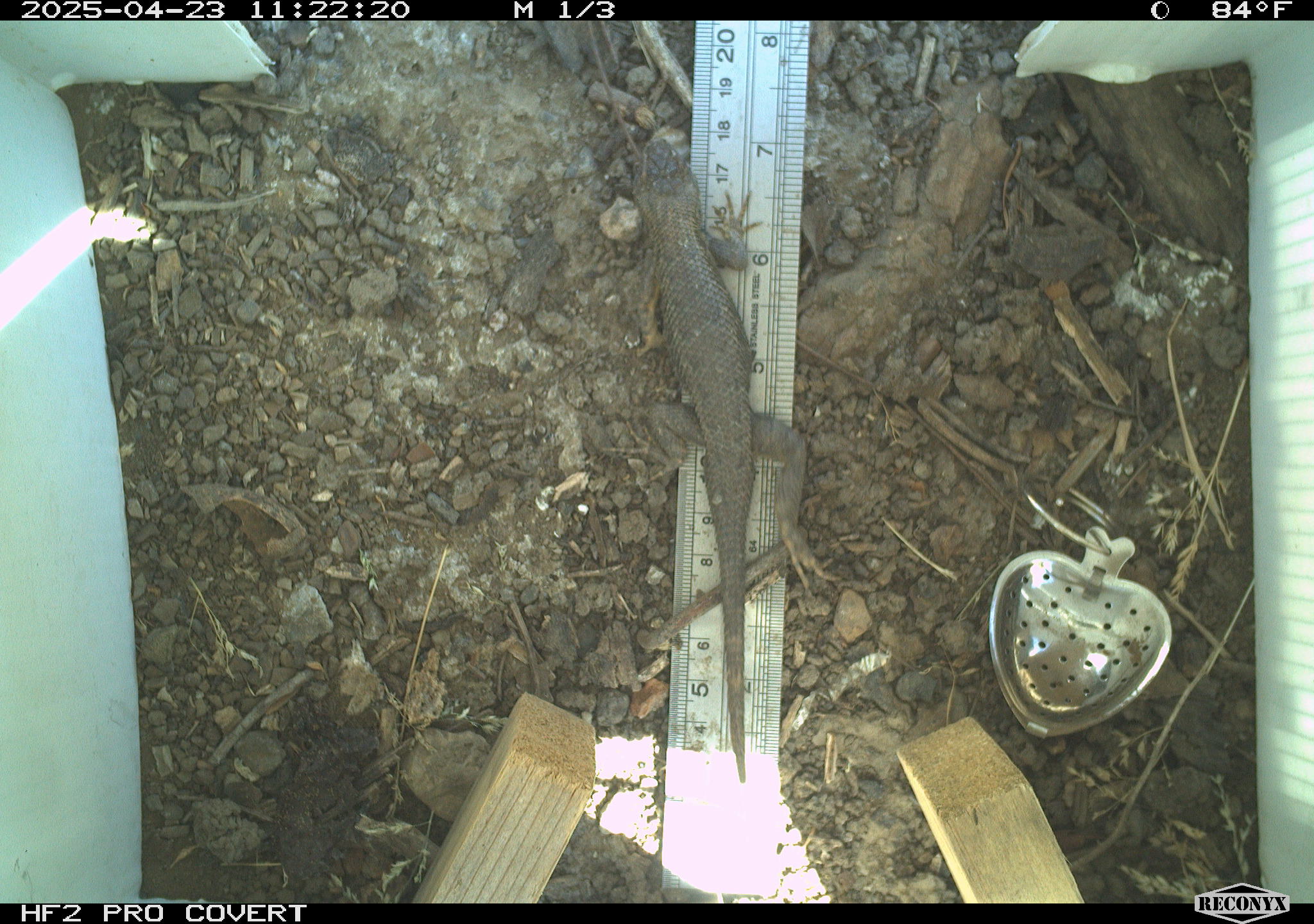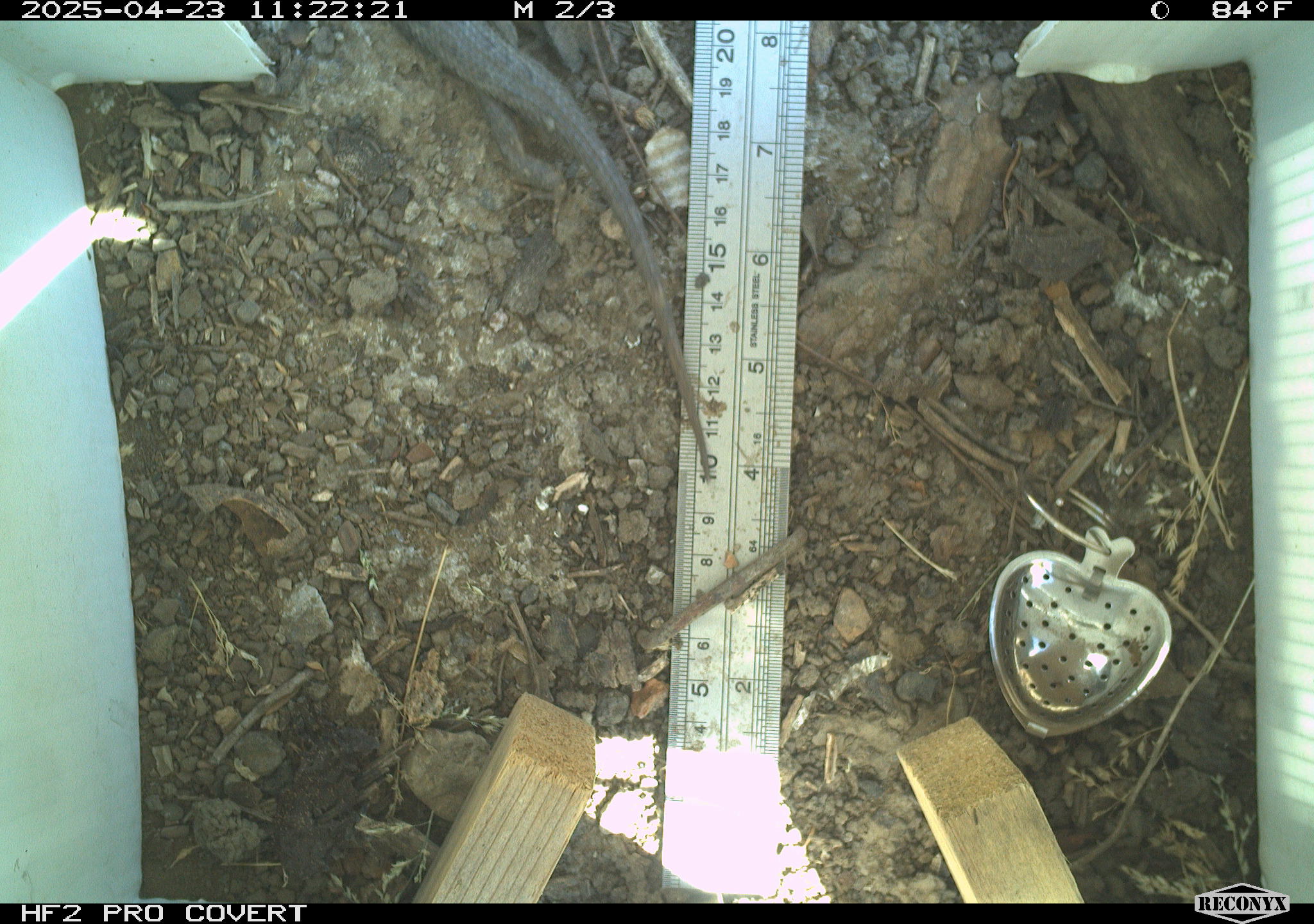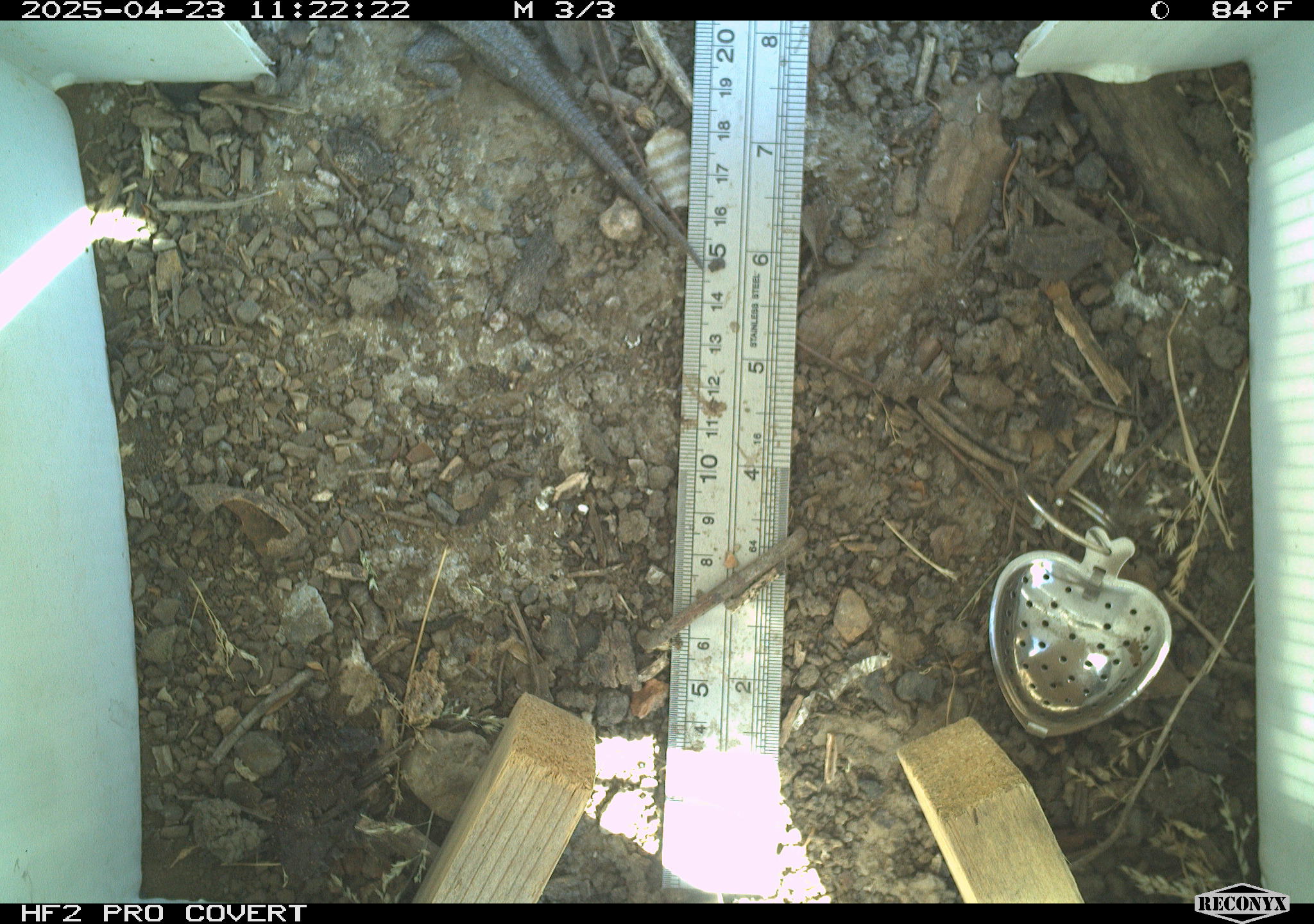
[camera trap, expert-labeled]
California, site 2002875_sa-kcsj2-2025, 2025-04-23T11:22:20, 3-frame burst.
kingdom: Animalia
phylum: Chordata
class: Reptilia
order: Squamata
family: Phrynosomatidae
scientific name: Phrynosomatidae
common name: north american spiny lizards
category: sceloporus/uta species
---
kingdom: Animalia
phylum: Chordata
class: Reptilia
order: Squamata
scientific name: Squamata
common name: lizards and snakes